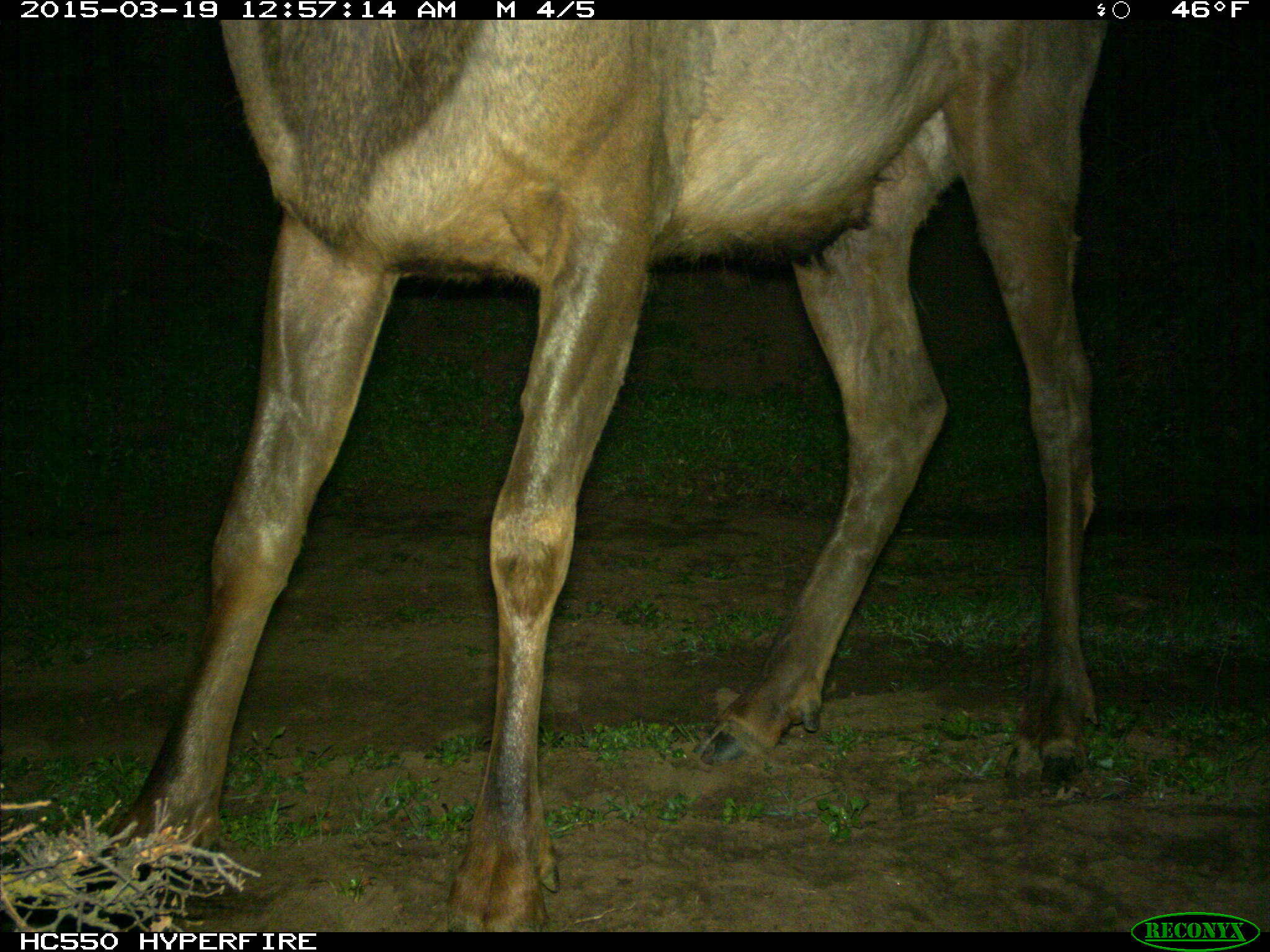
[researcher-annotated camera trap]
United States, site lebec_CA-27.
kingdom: Animalia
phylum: Chordata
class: Mammalia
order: Artiodactyla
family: Cervidae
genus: Cervus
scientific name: Cervus canadensis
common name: elk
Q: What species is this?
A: Cervus canadensis (elk).